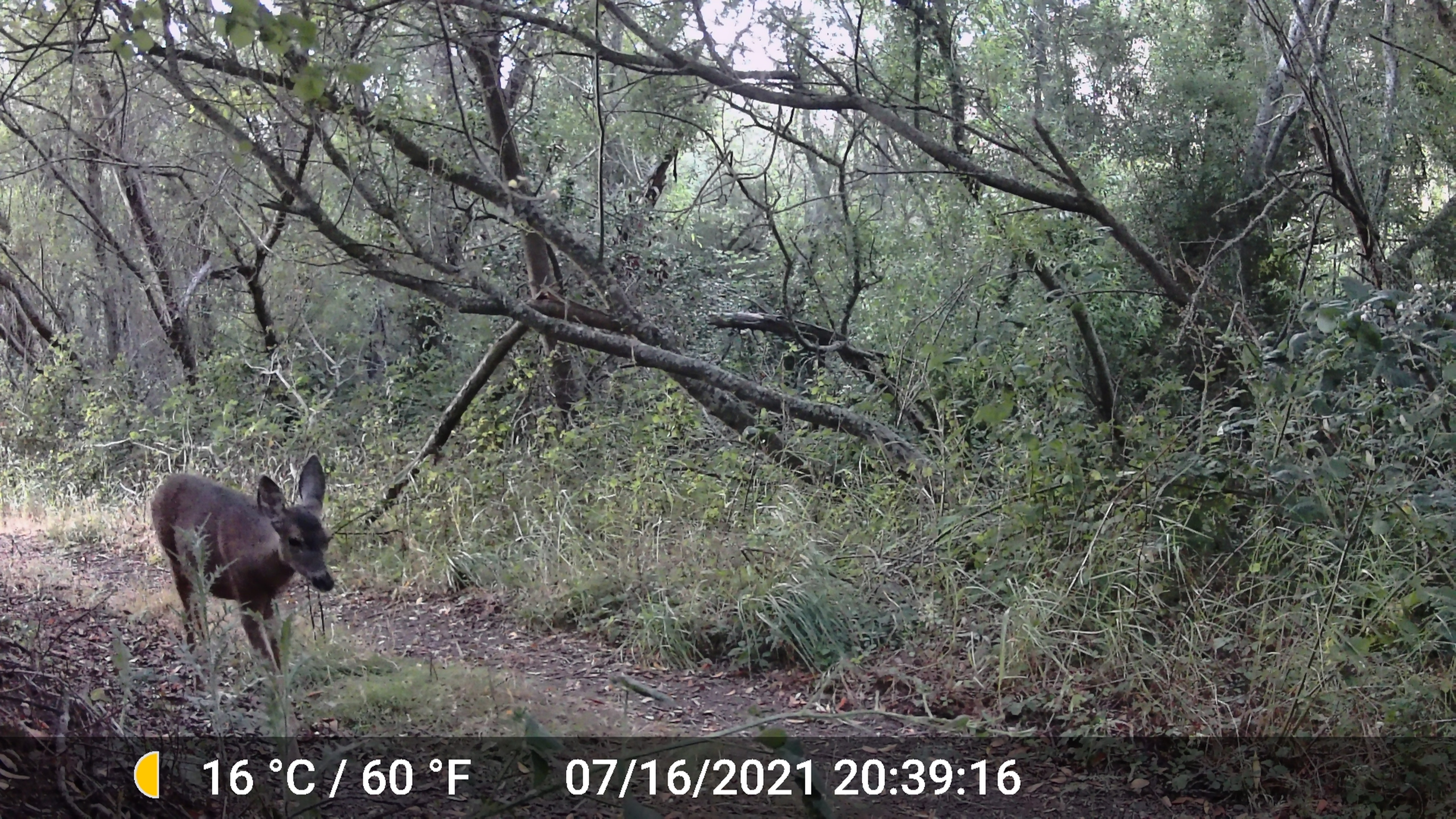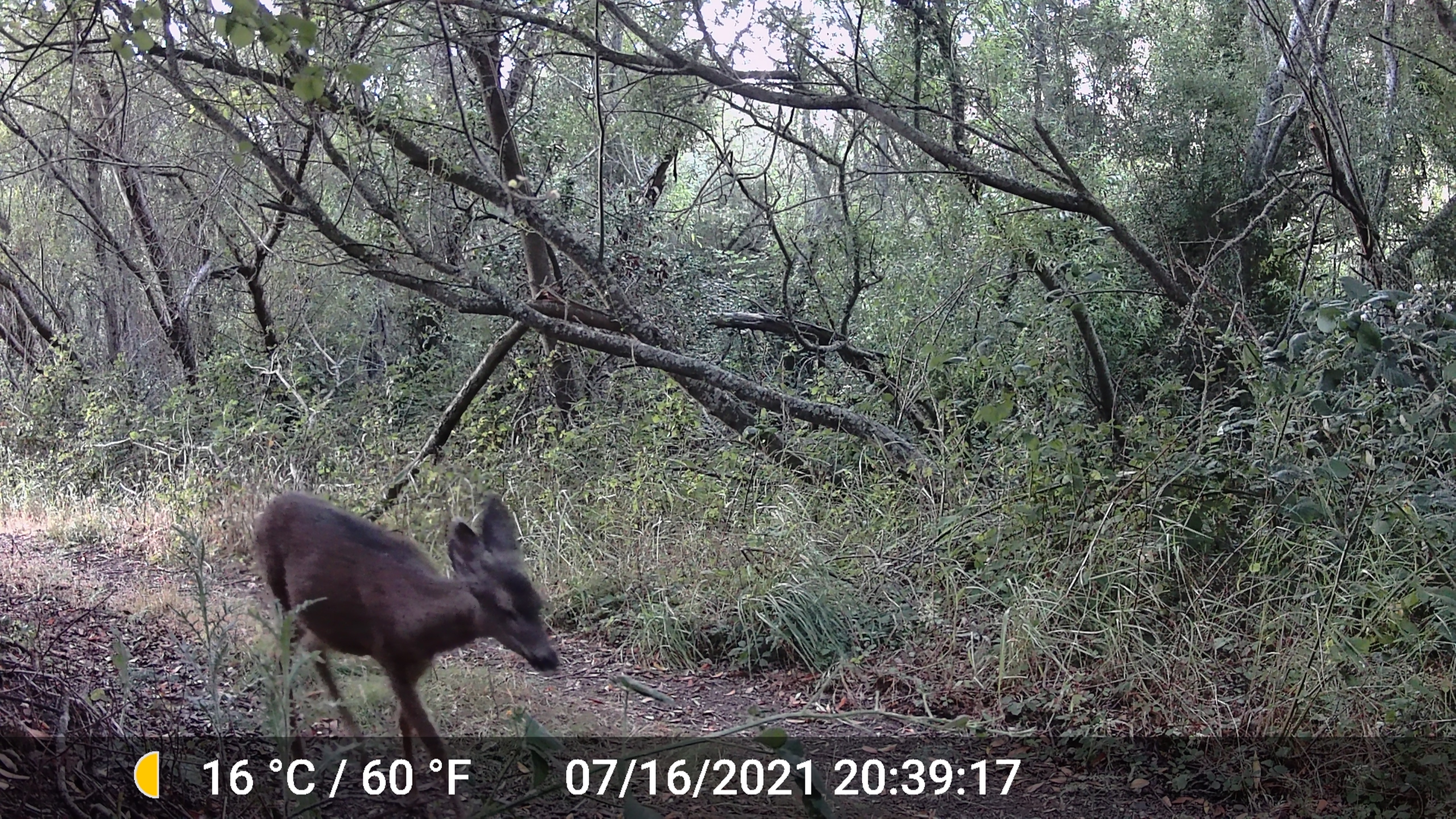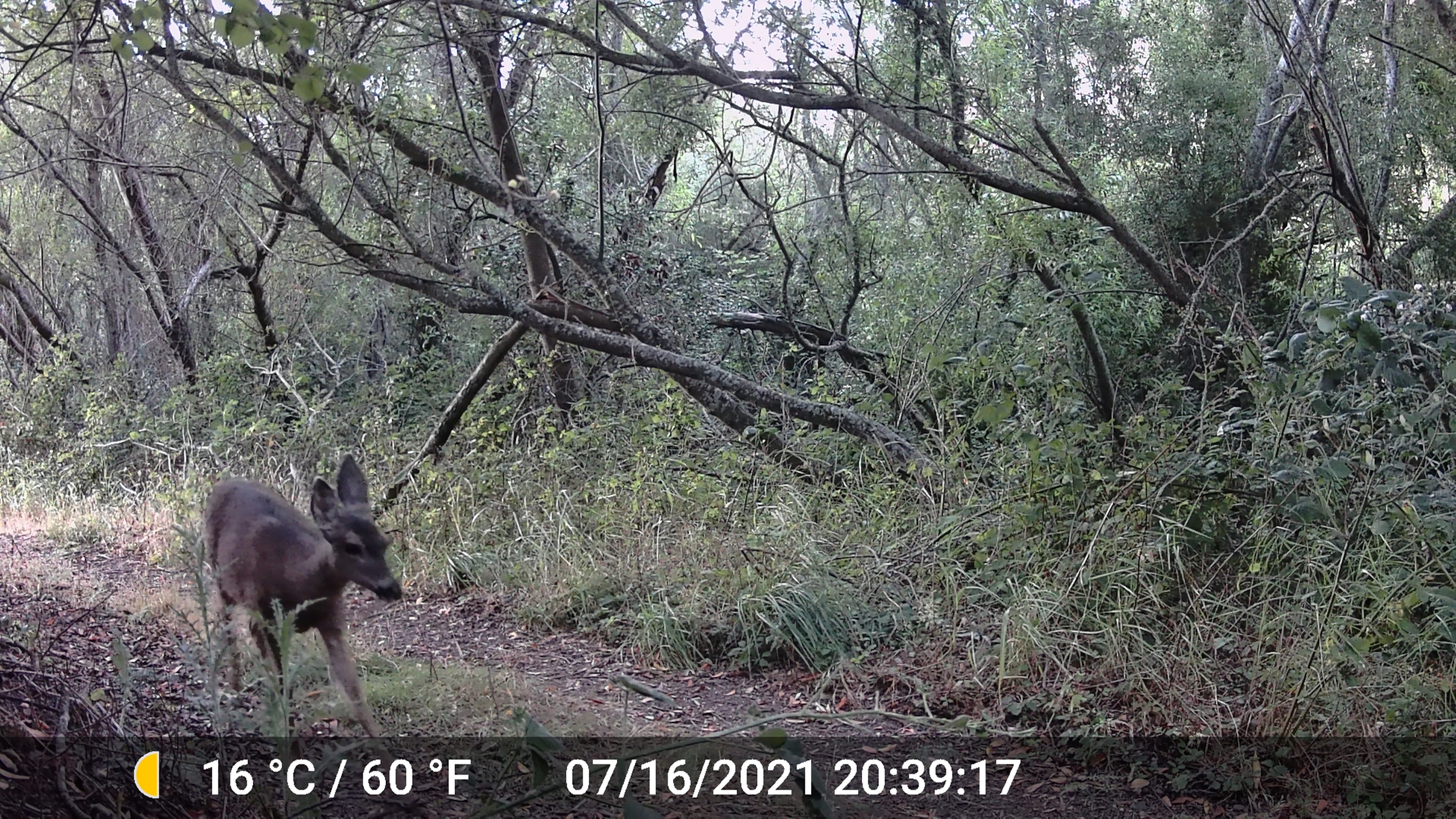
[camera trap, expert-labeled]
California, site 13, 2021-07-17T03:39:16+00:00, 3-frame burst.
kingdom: Animalia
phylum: Chordata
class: Mammalia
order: Artiodactyla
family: Cervidae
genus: Odocoileus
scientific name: Odocoileus hemionus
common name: mule deer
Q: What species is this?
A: Mule deer (Odocoileus hemionus).